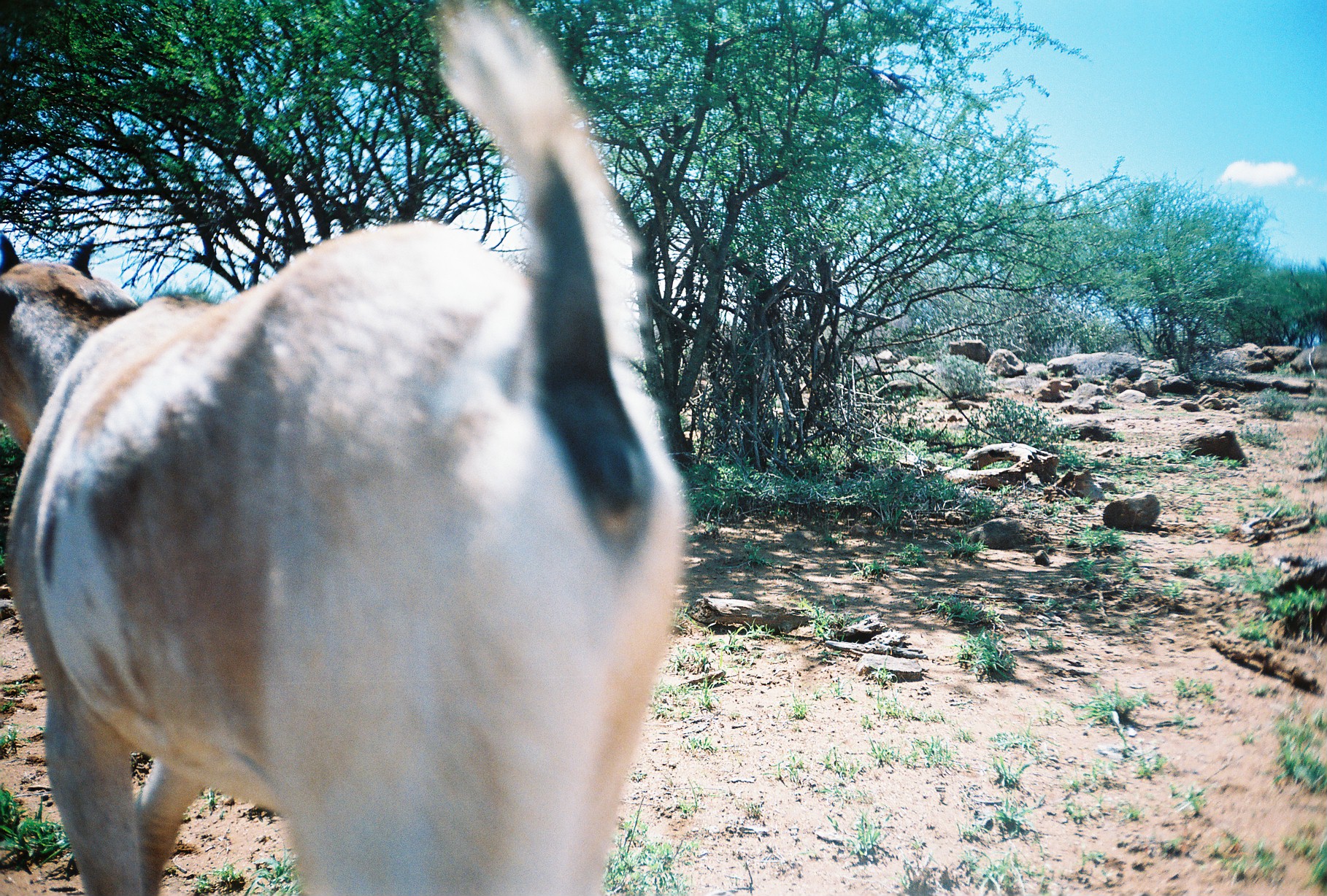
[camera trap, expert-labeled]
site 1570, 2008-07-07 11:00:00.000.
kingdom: Animalia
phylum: Chordata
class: Mammalia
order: Artiodactyla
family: Bovidae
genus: Capra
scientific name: Capra aegagrus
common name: wild goat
Capra aegagrus (wild goat), count 1.